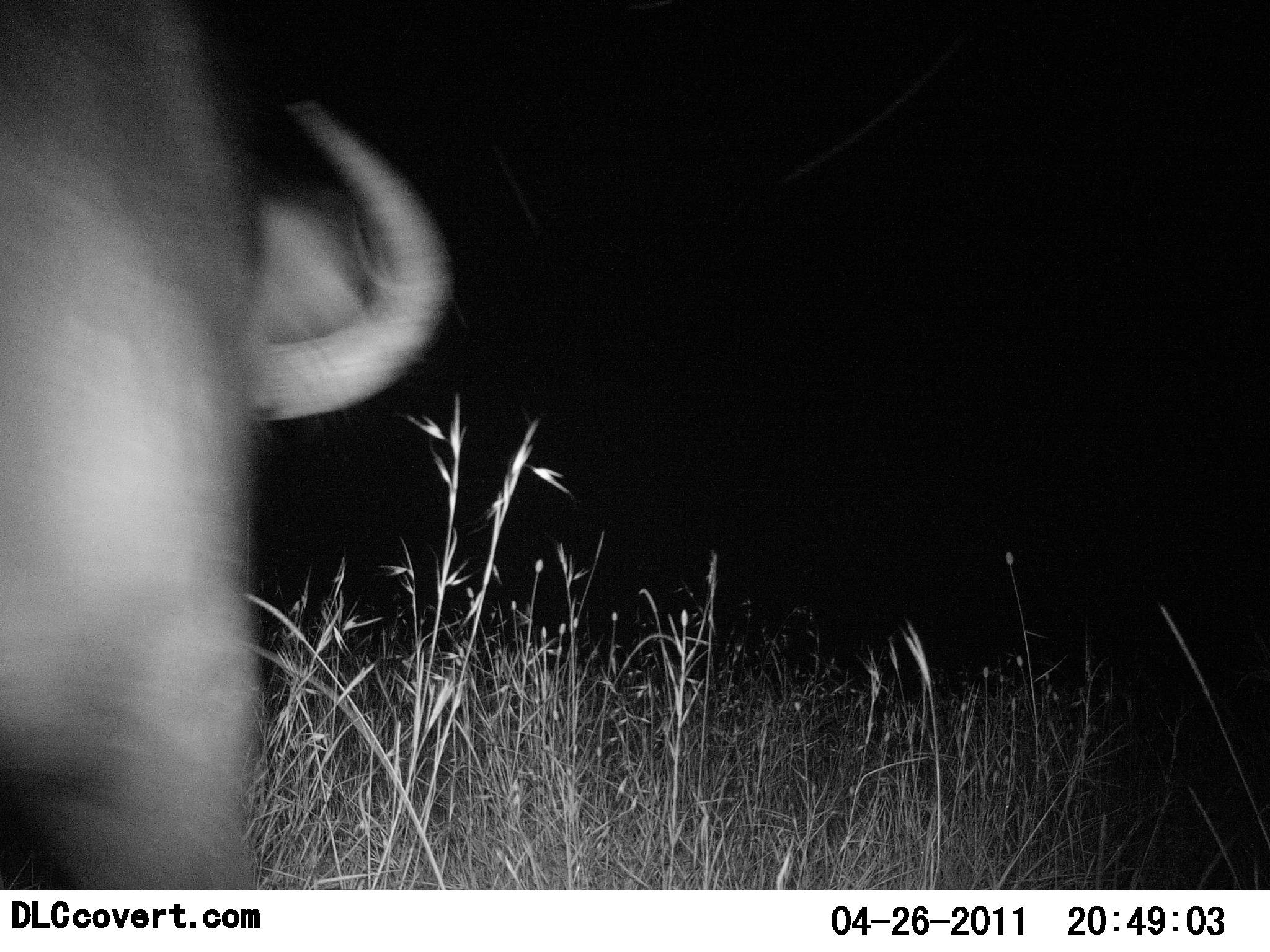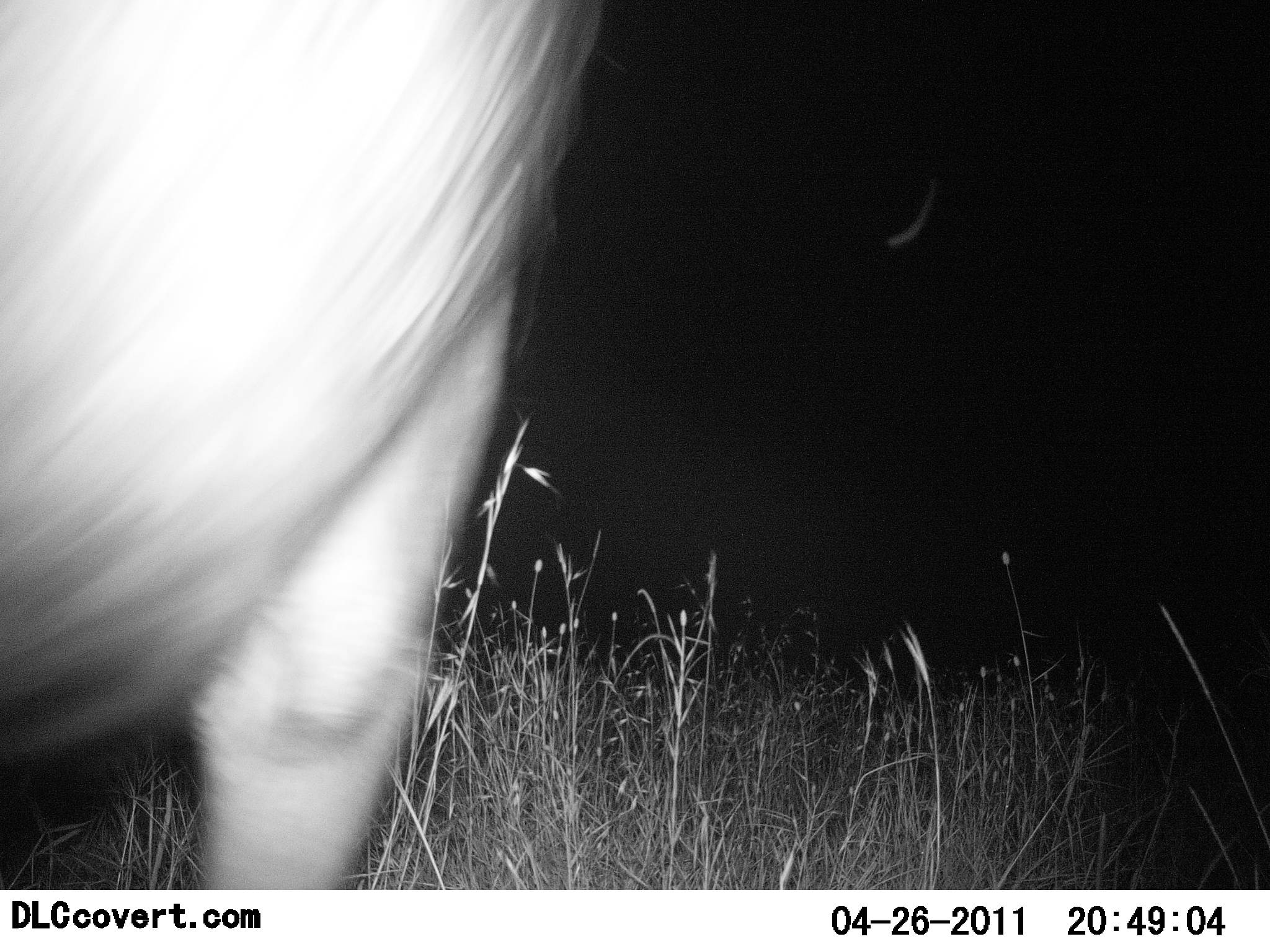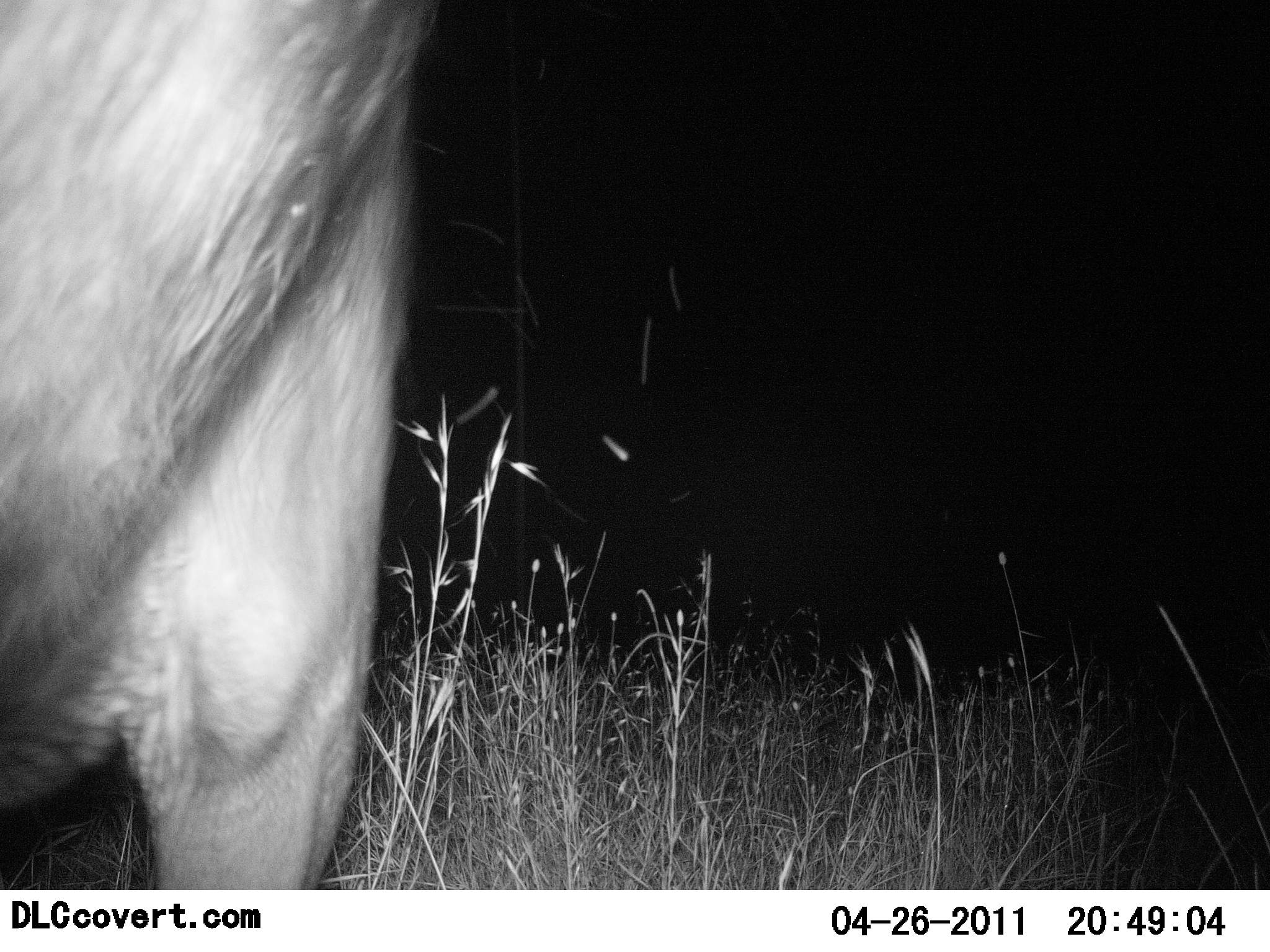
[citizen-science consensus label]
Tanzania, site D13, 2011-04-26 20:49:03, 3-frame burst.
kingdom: Animalia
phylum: Chordata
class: Mammalia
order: Artiodactyla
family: Bovidae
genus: Syncerus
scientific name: Syncerus caffer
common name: cape buffalo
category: buffalo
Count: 1.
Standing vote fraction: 60%.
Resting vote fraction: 0%.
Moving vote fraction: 40%.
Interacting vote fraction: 0%.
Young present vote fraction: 0%.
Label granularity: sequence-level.